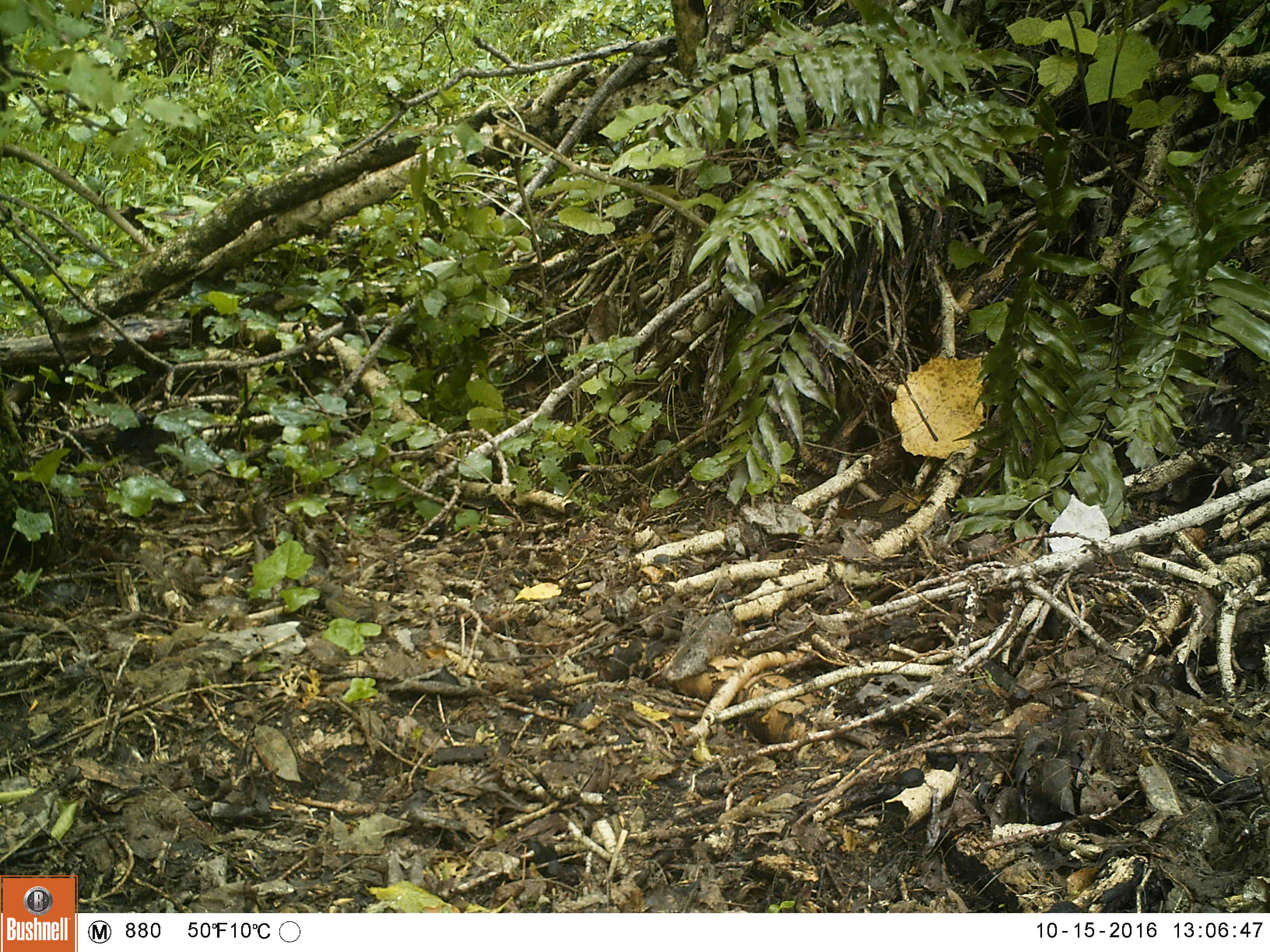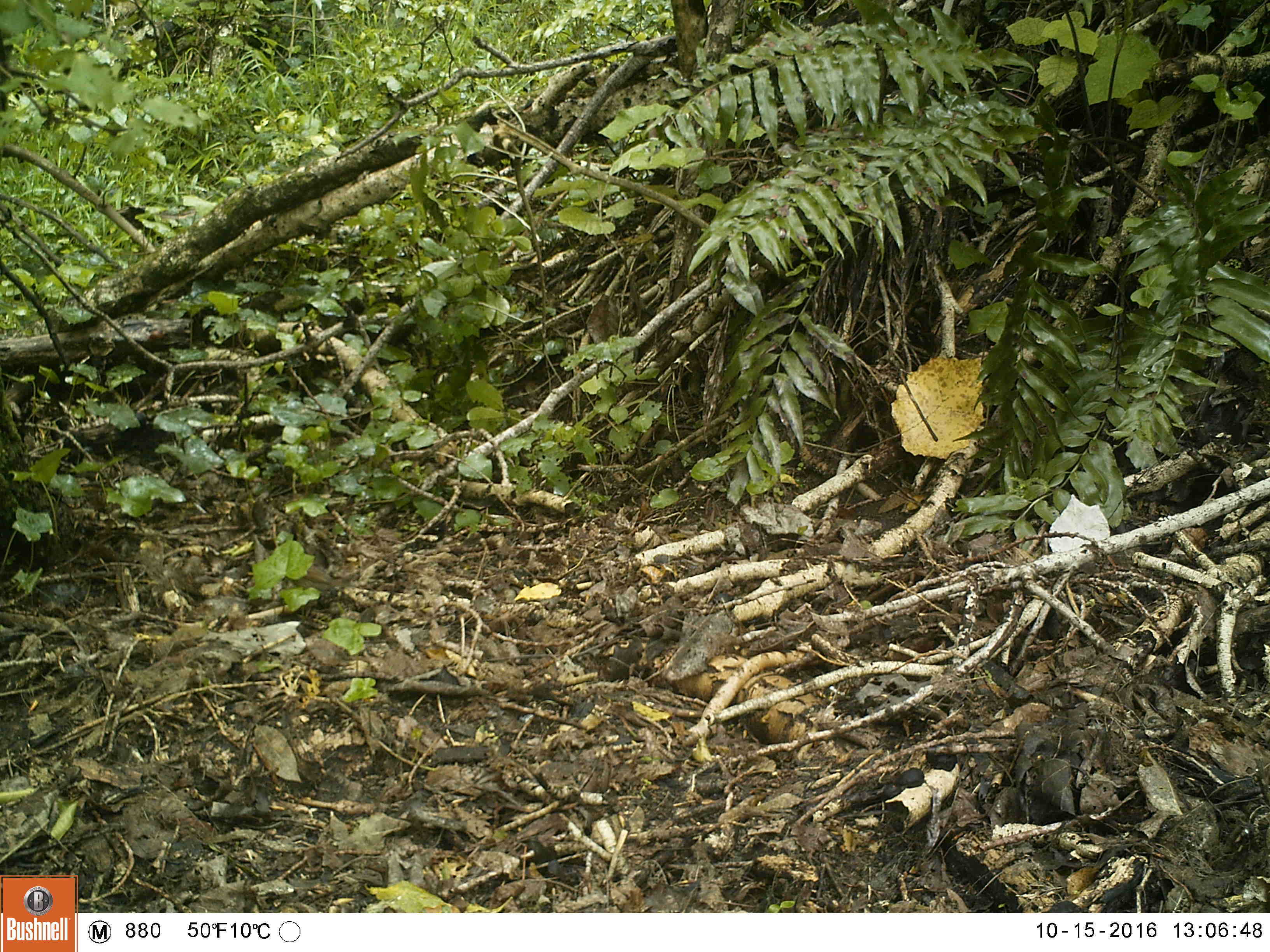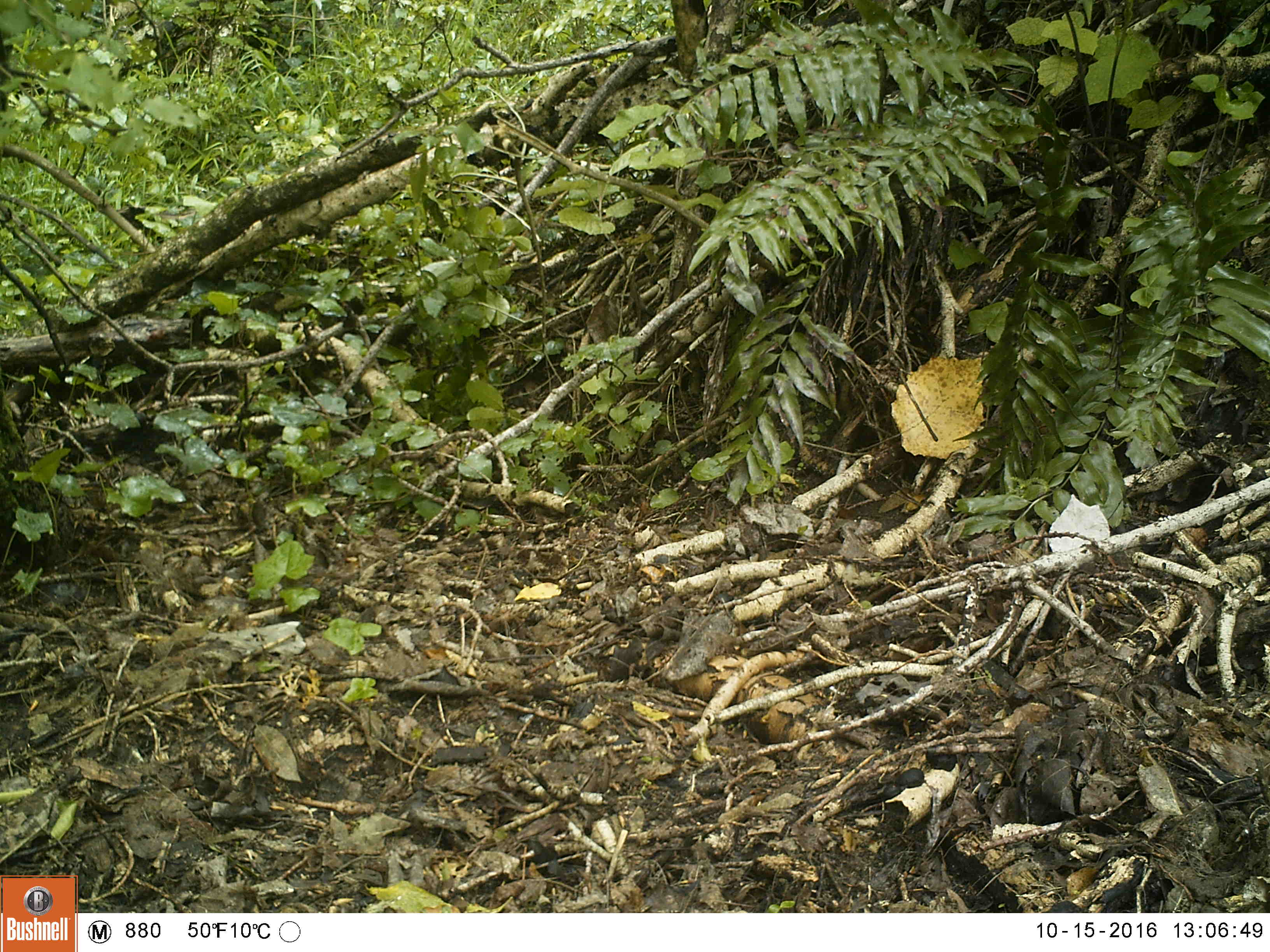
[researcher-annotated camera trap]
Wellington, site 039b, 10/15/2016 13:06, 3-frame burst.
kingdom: Animalia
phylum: Chordata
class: Aves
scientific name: Aves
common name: bird